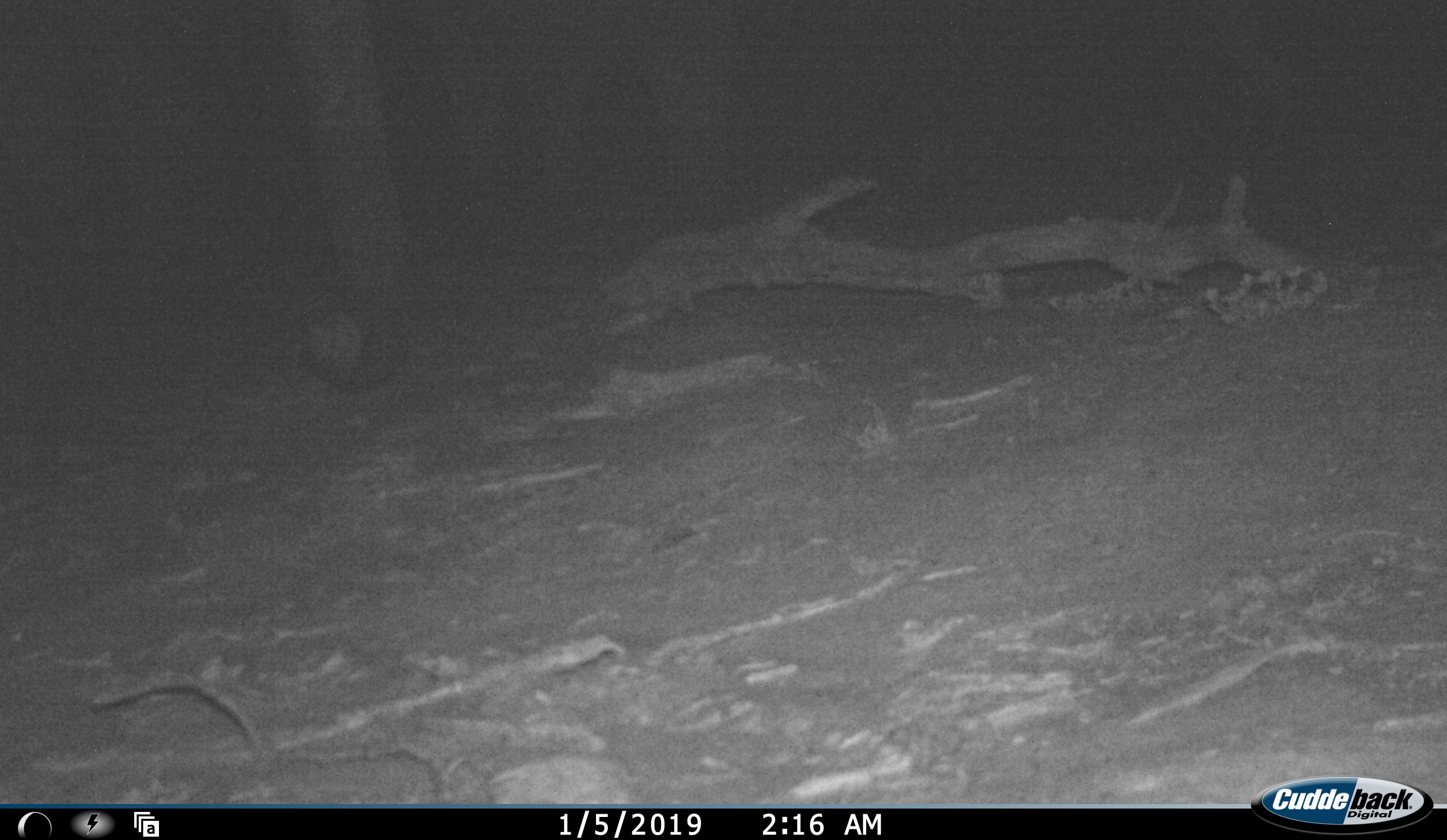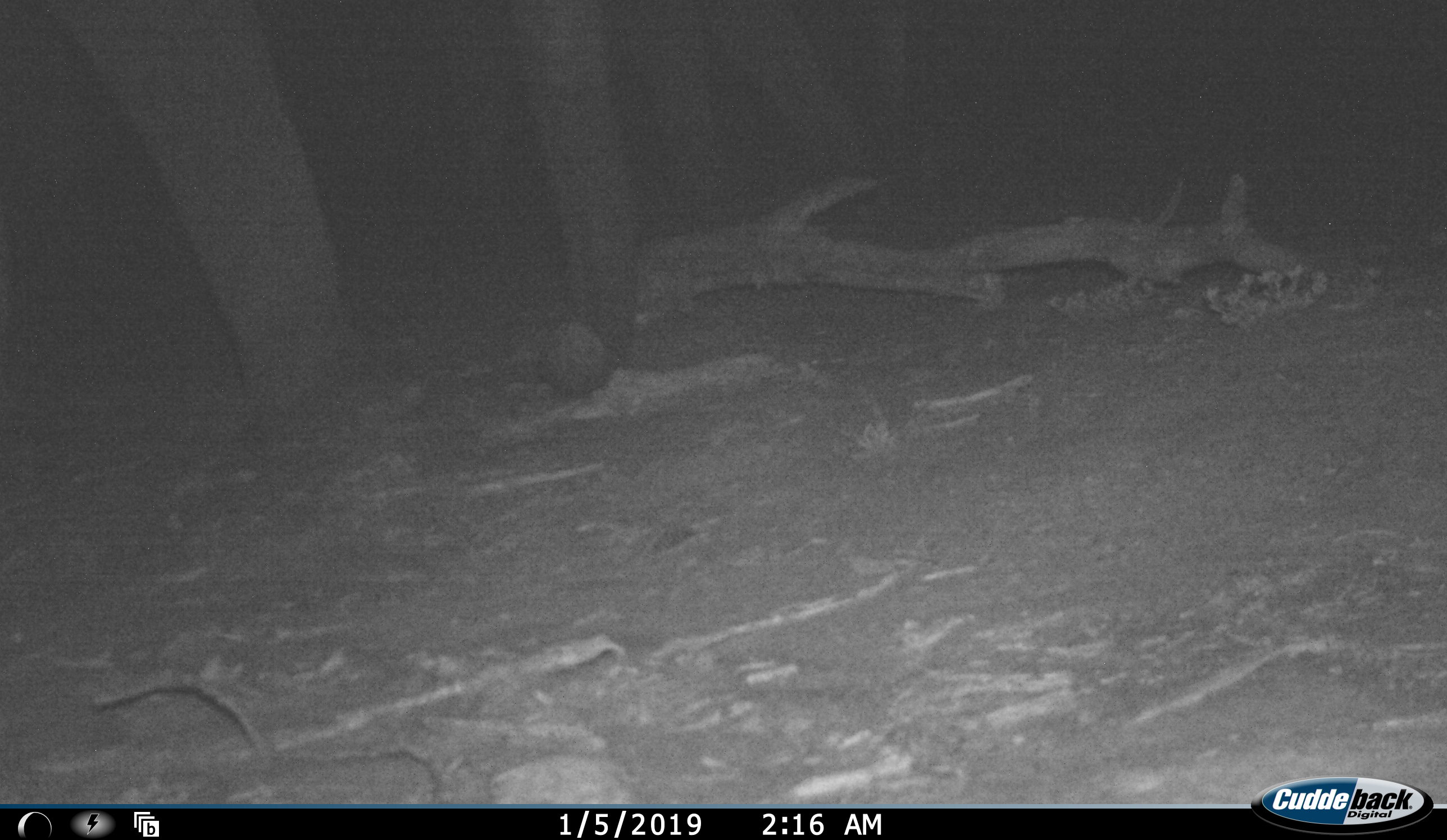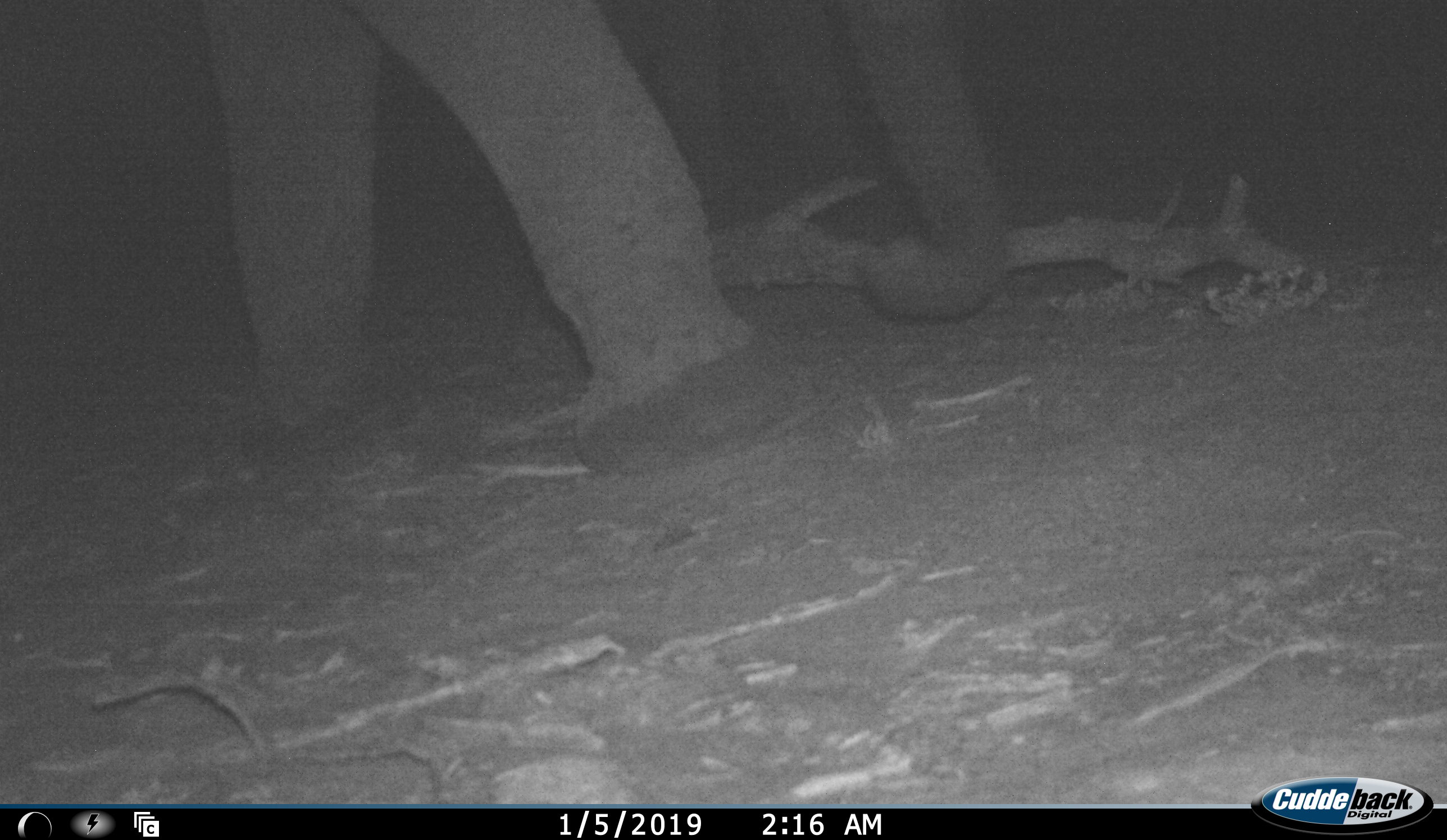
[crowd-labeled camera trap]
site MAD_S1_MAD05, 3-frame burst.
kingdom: Animalia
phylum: Chordata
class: Mammalia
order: Proboscidea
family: Elephantidae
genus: Loxodonta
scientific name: Loxodonta africana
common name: african bush elephant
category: elephant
Elephant (african bush elephant) (Loxodonta africana), count 1. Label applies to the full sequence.